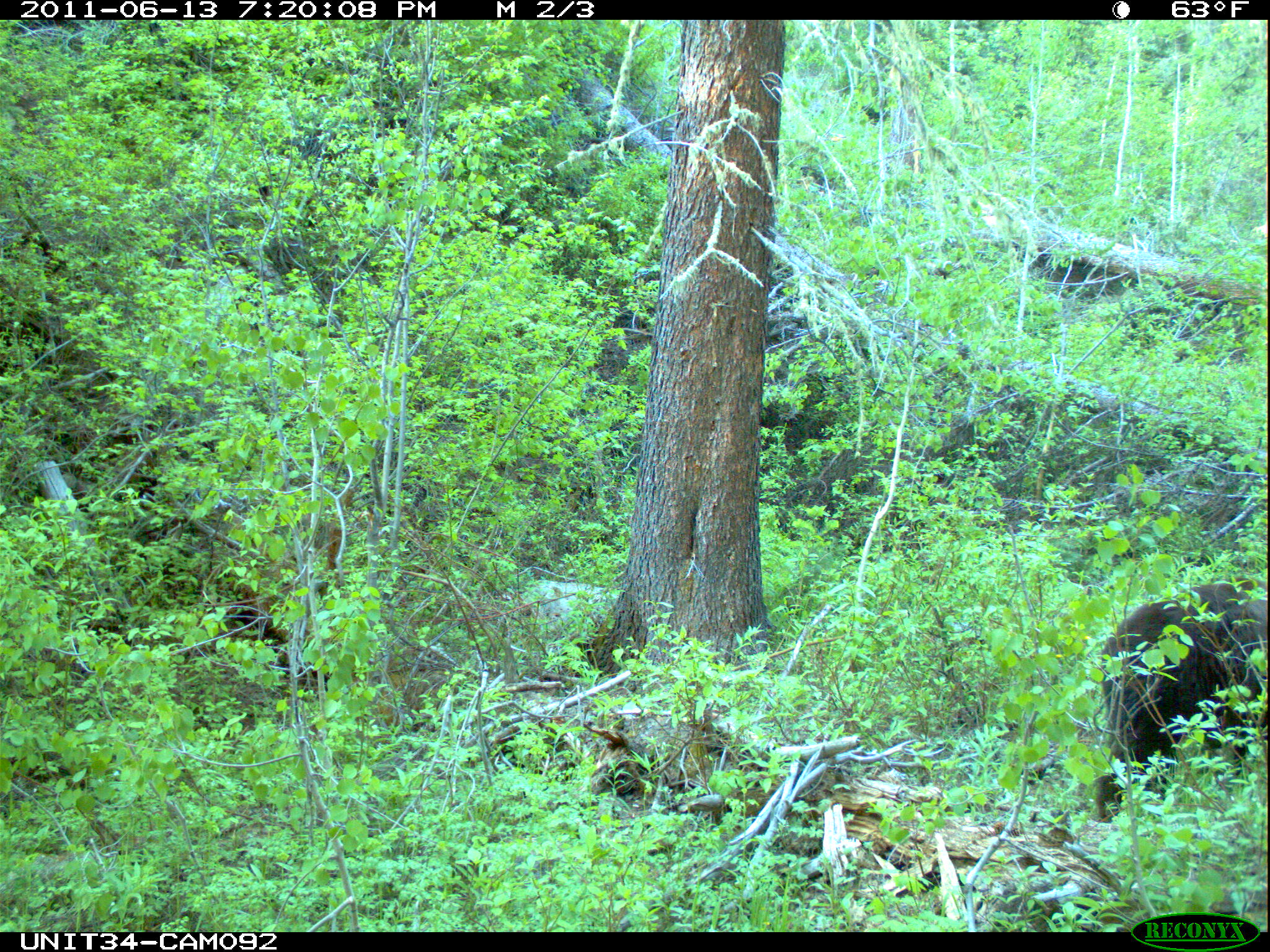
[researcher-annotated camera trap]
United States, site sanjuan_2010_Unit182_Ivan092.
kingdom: Animalia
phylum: Chordata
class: Mammalia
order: Carnivora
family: Ursidae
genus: Ursus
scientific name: Ursus americanus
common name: american black bear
Ursus americanus (american black bear).